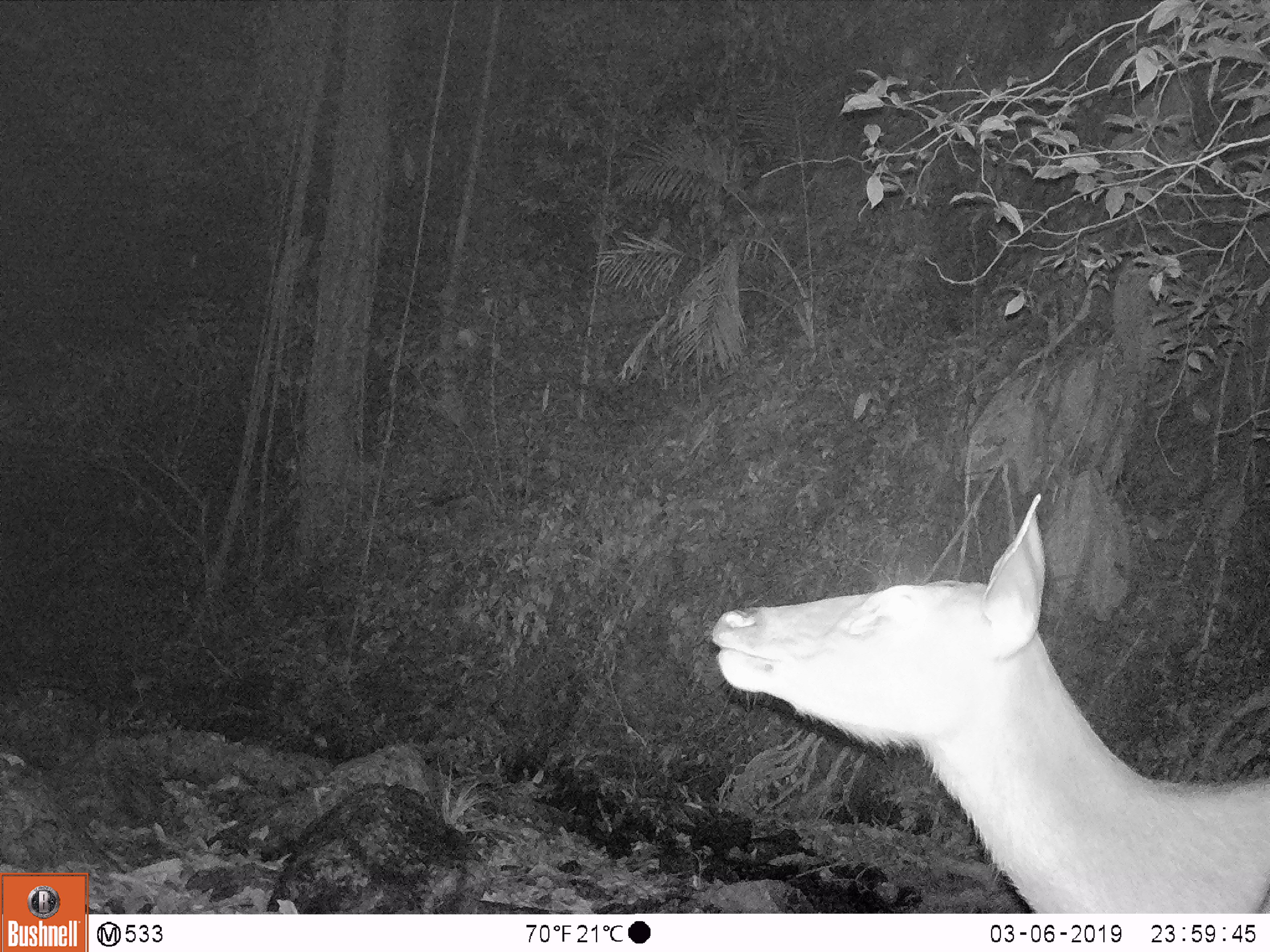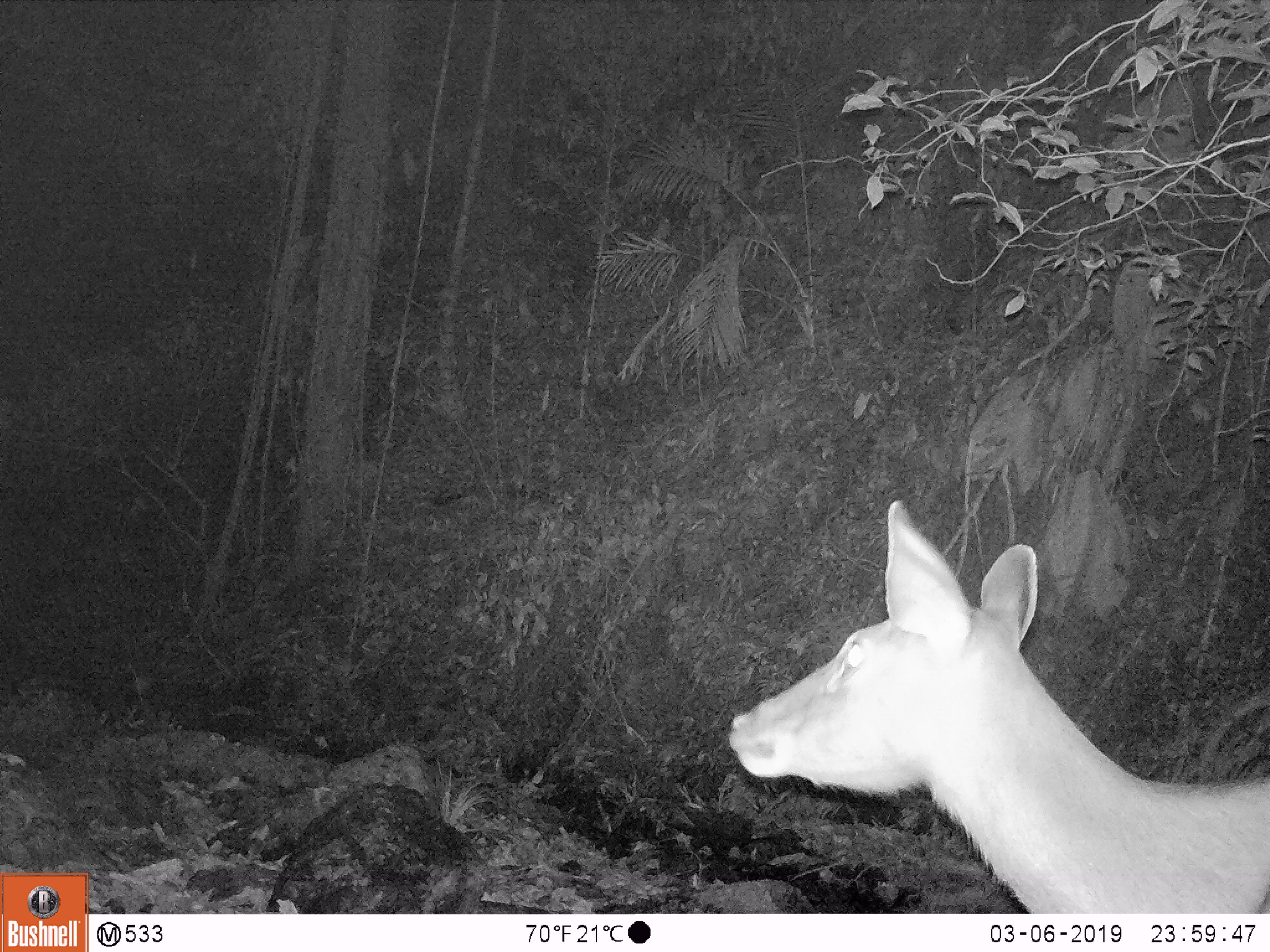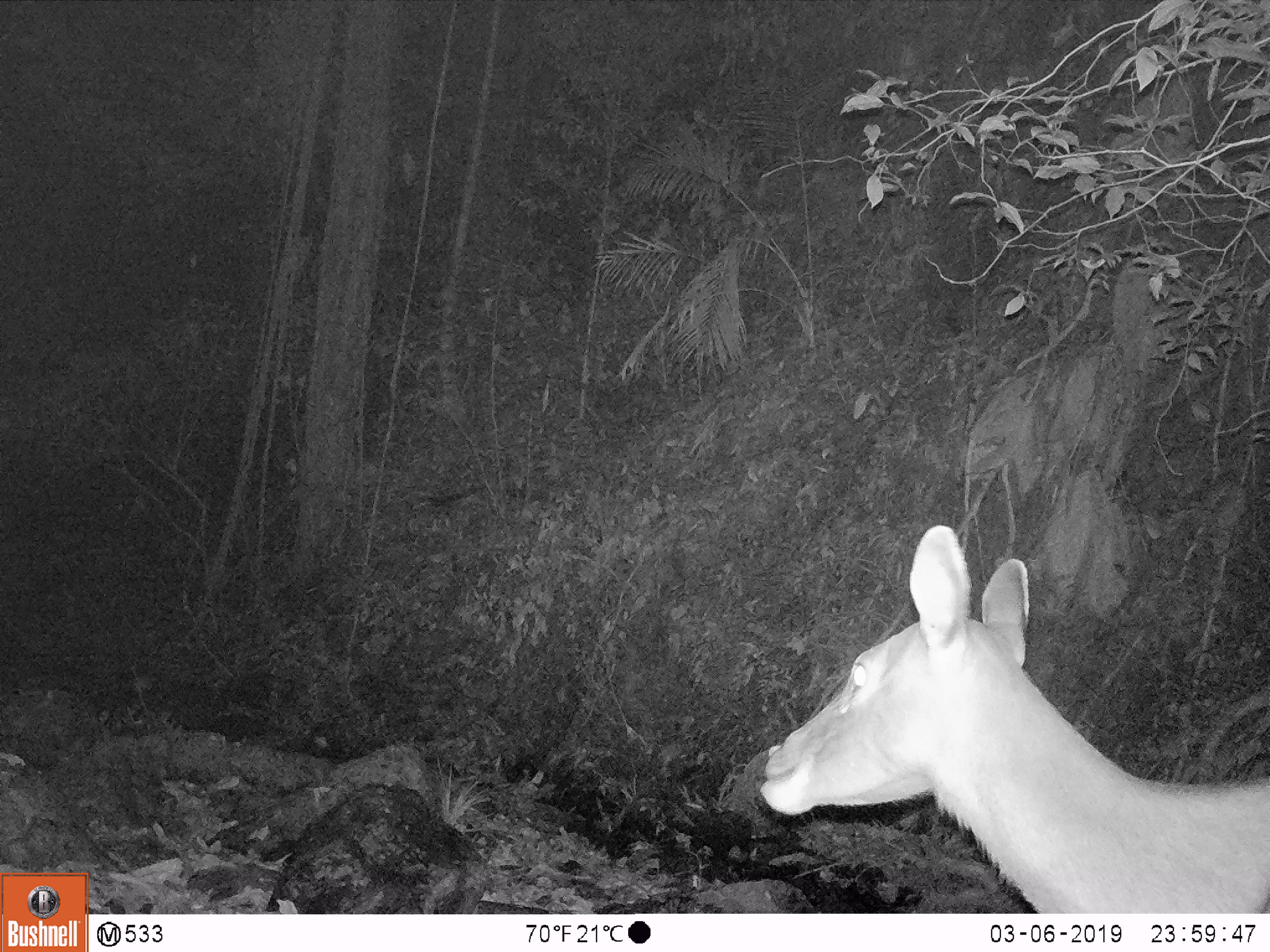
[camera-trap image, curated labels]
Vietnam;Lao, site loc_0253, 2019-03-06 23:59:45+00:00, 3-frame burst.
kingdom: Animalia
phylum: Chordata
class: Mammalia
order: Artiodactyla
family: Cervidae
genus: Rusa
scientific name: Rusa unicolor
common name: sambar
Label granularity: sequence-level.